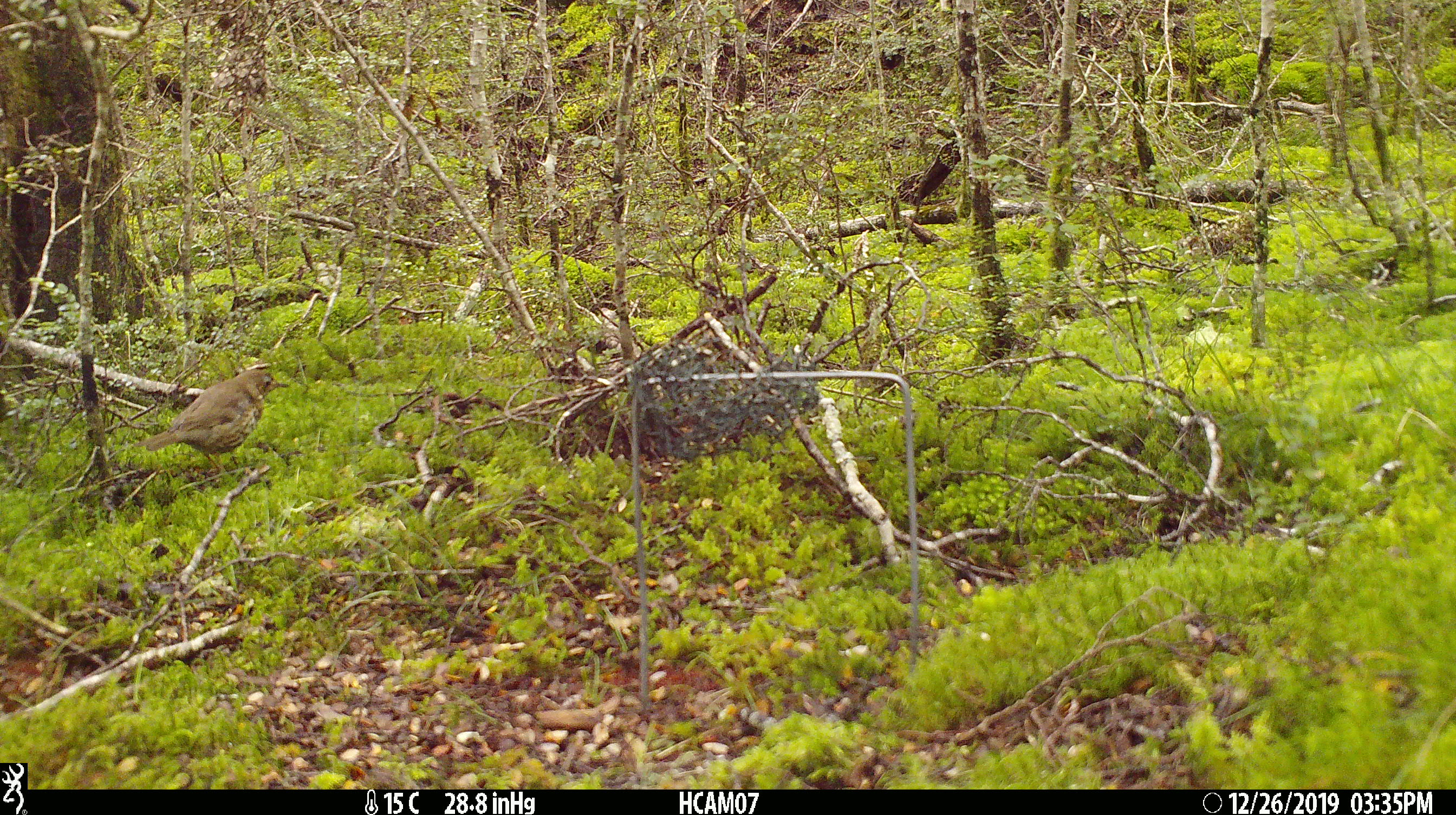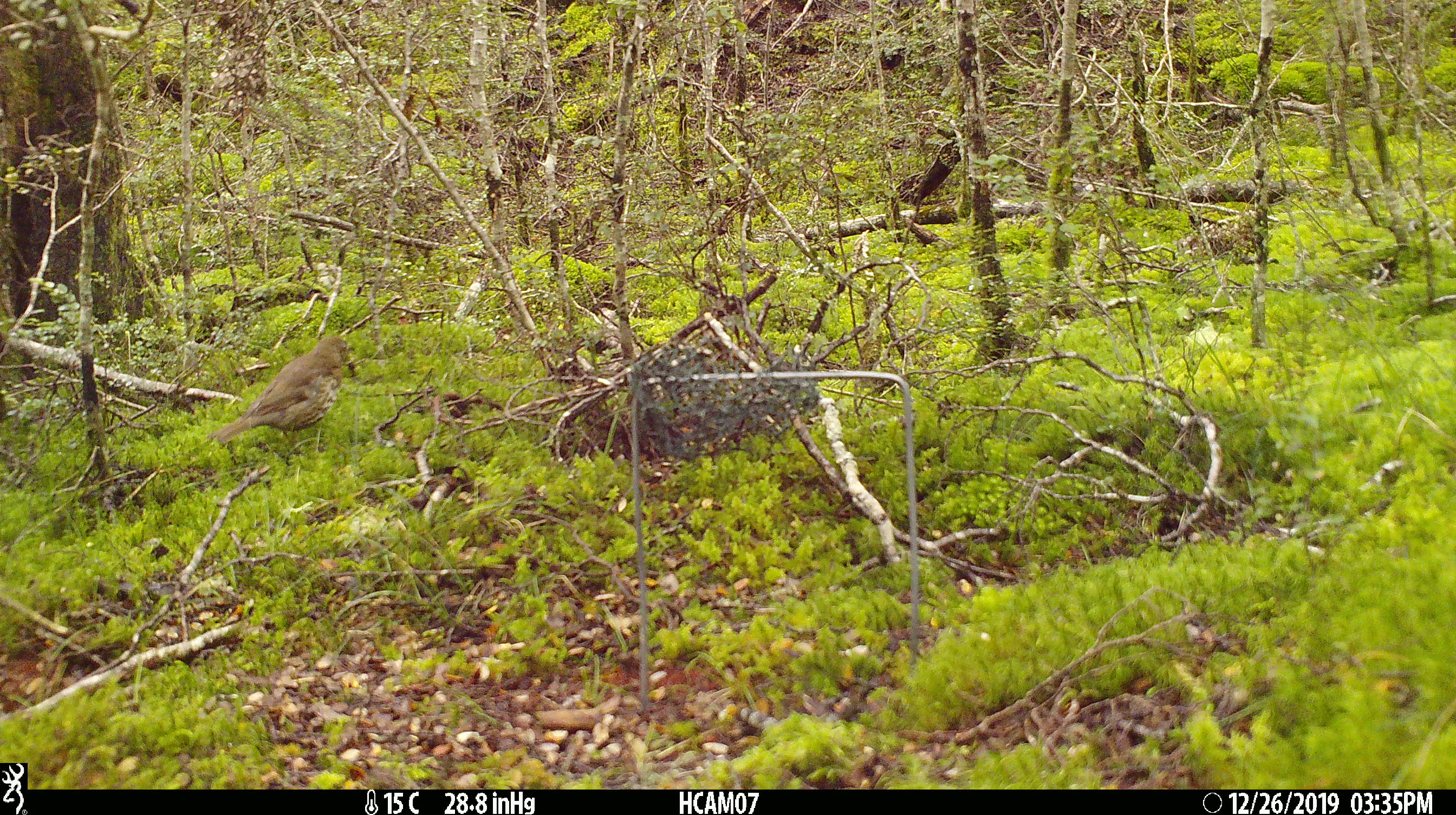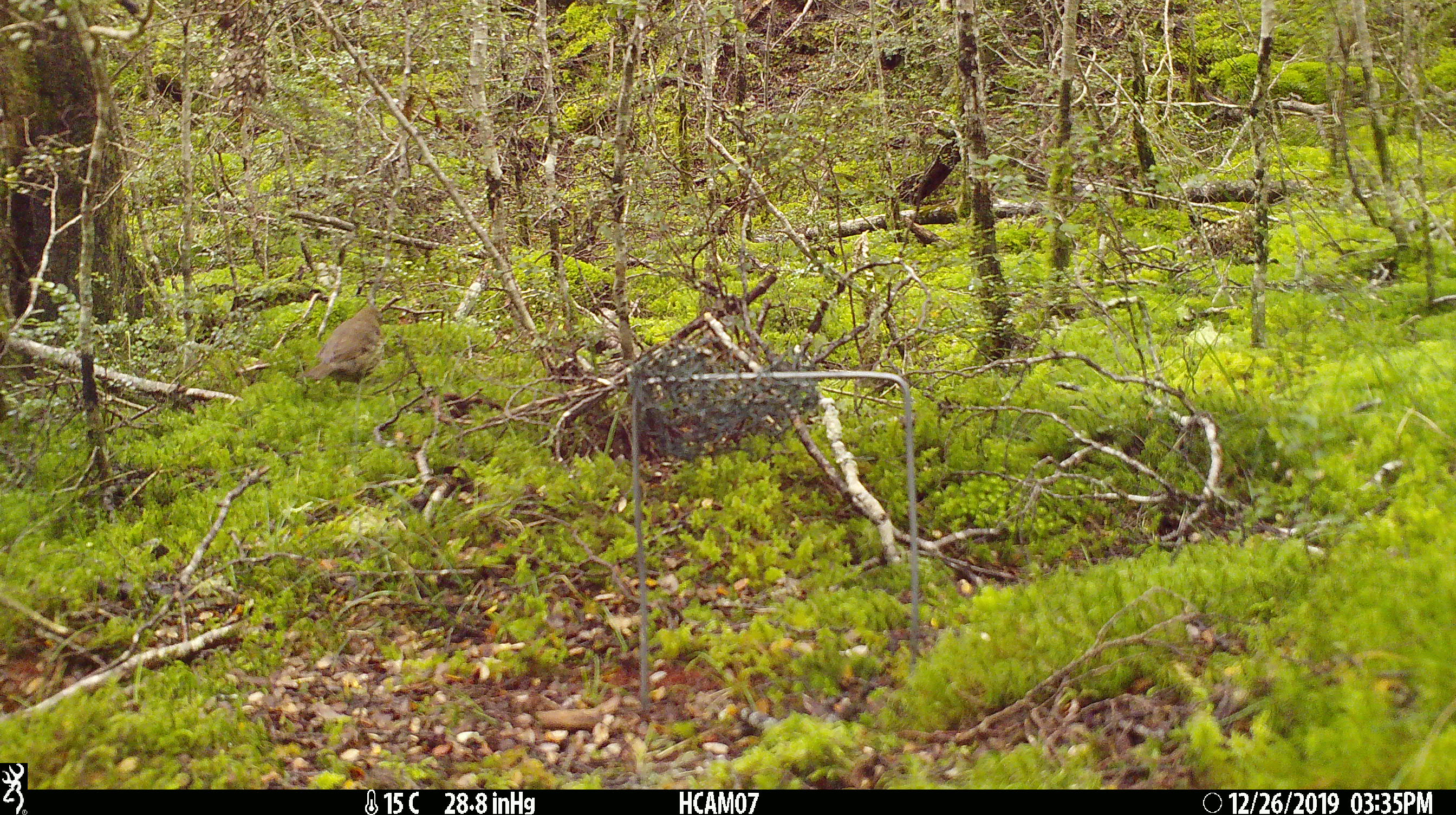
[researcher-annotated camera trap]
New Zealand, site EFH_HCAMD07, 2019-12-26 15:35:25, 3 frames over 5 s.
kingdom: Animalia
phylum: Chordata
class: Aves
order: Passeriformes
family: Turdidae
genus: Turdus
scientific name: Turdus philomelos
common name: song thrush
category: thrush